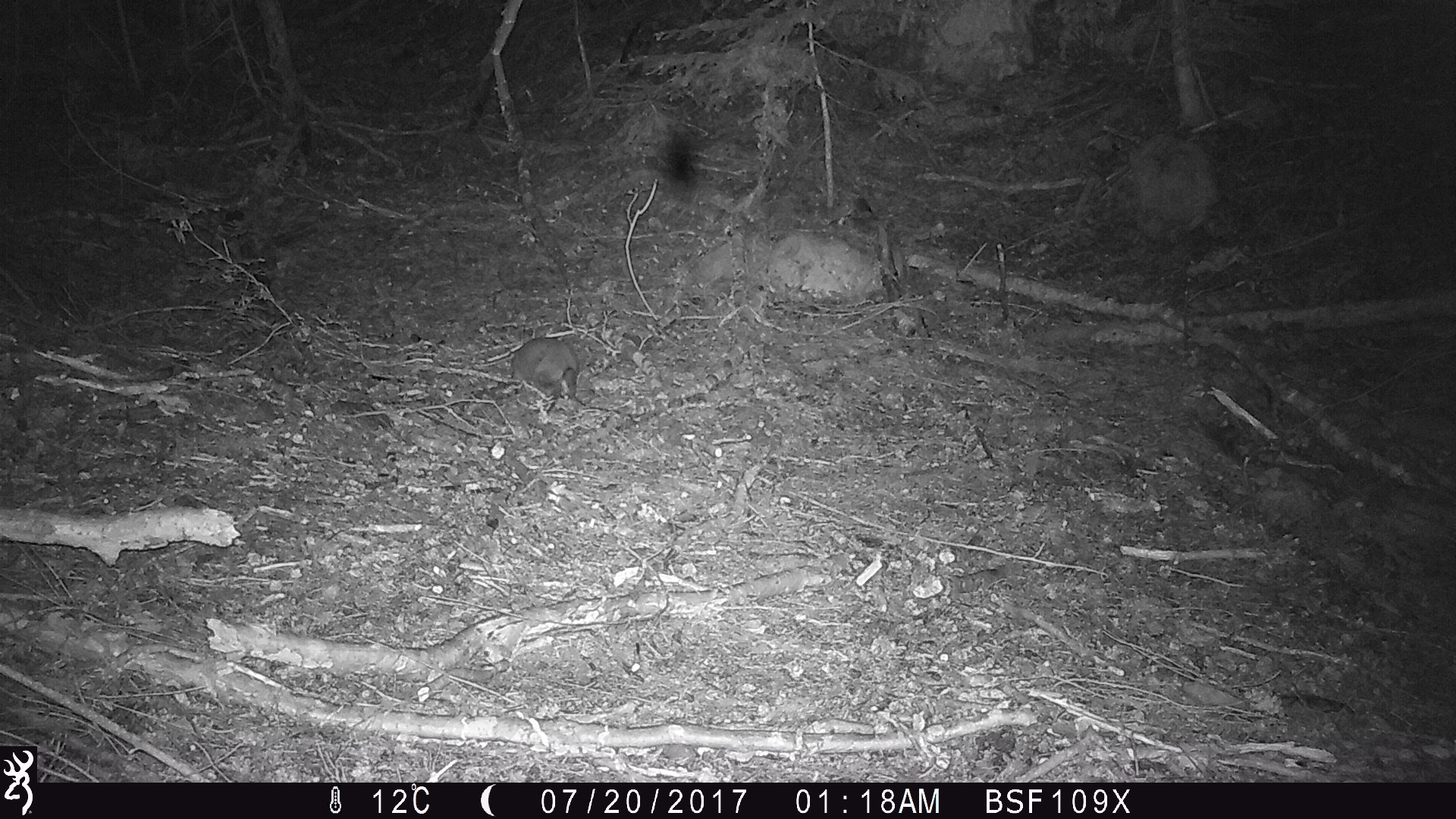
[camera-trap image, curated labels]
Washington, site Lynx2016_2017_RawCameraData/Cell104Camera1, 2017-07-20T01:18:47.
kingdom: Animalia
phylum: Chordata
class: Mammalia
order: Lagomorpha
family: Leporidae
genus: Lepus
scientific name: Lepus americanus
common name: snowshoe hare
Lepus americanus (snowshoe hare). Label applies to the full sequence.